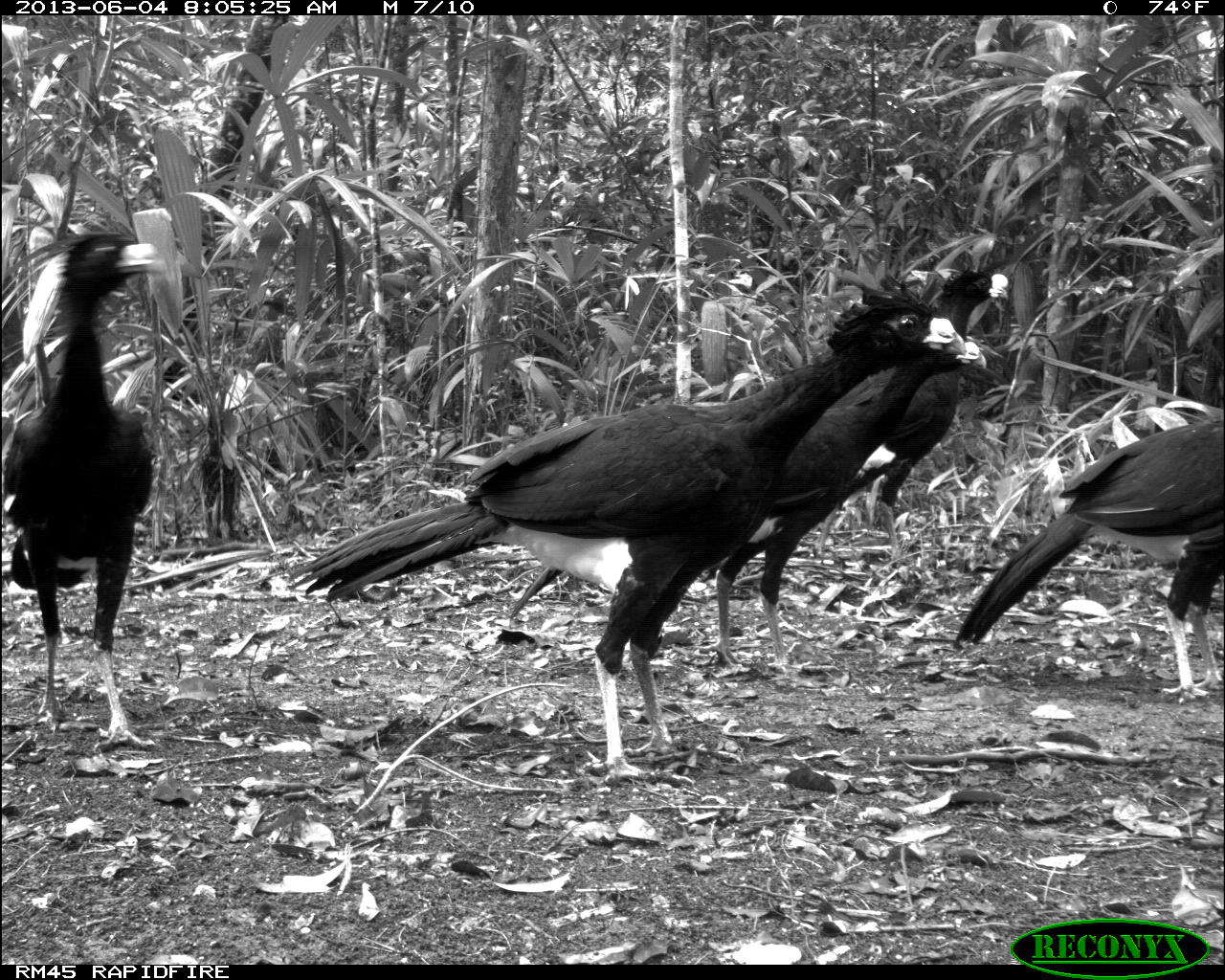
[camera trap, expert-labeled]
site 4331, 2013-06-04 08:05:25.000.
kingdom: Animalia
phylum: Chordata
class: Aves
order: Galliformes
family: Cracidae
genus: Crax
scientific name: Crax rubra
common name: great curassow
Crax rubra (great curassow), count 5.